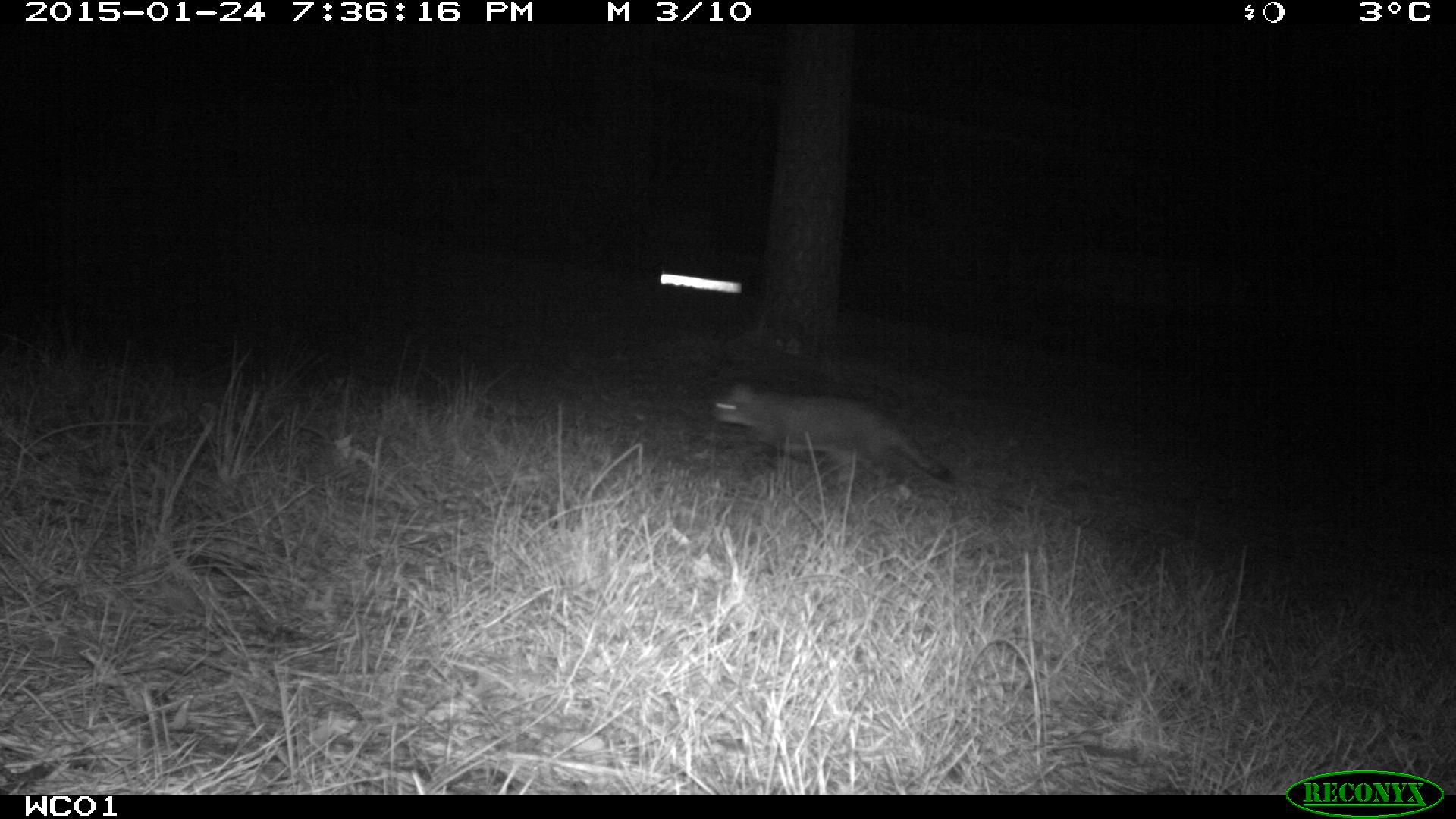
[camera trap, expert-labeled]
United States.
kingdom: Animalia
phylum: Chordata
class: Mammalia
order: Carnivora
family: Felidae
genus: Felis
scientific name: Felis catus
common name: domestic cat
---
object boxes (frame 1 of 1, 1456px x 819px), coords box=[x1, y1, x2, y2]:
Domestic Cat: box=[708, 379, 960, 500]